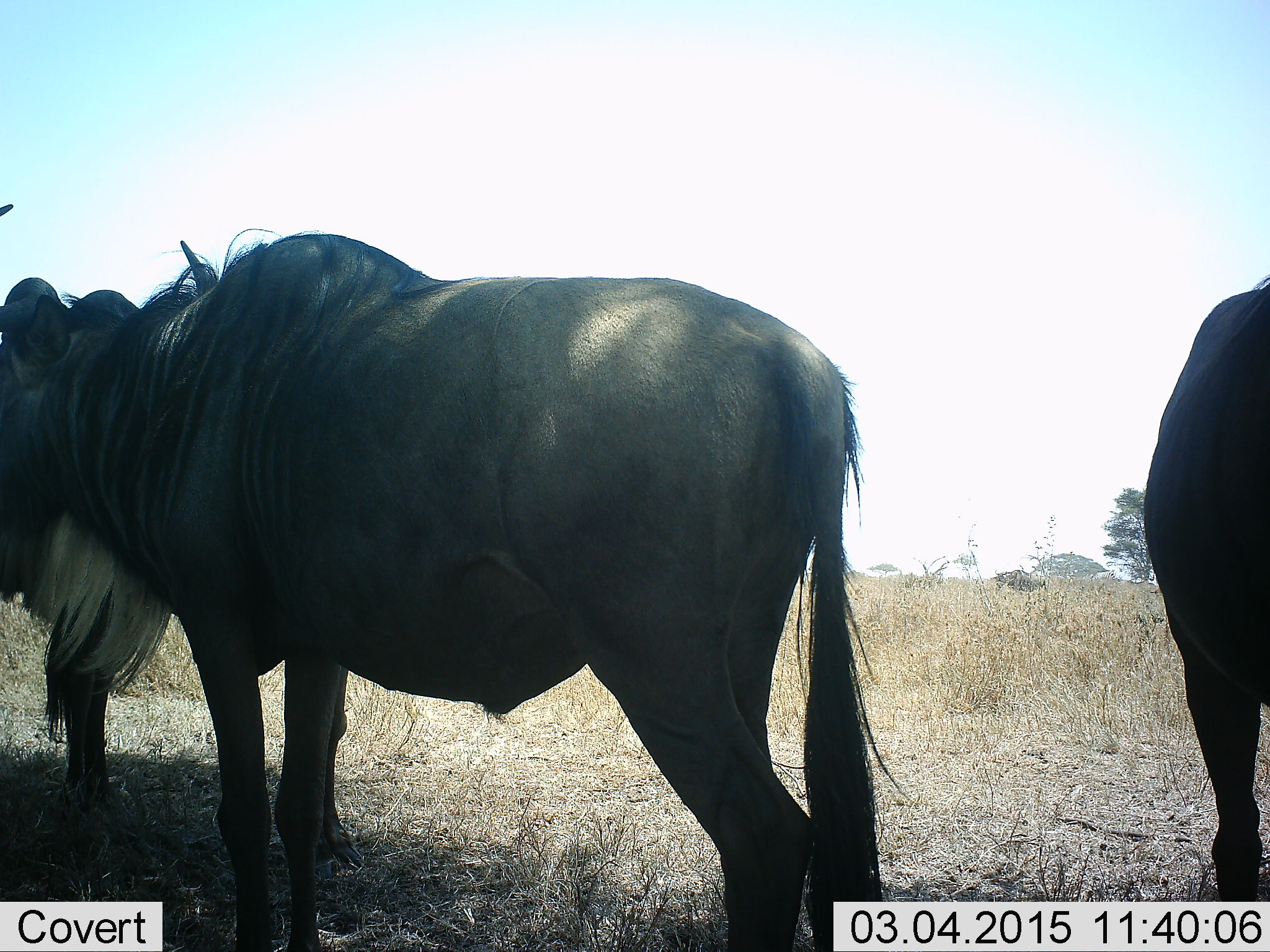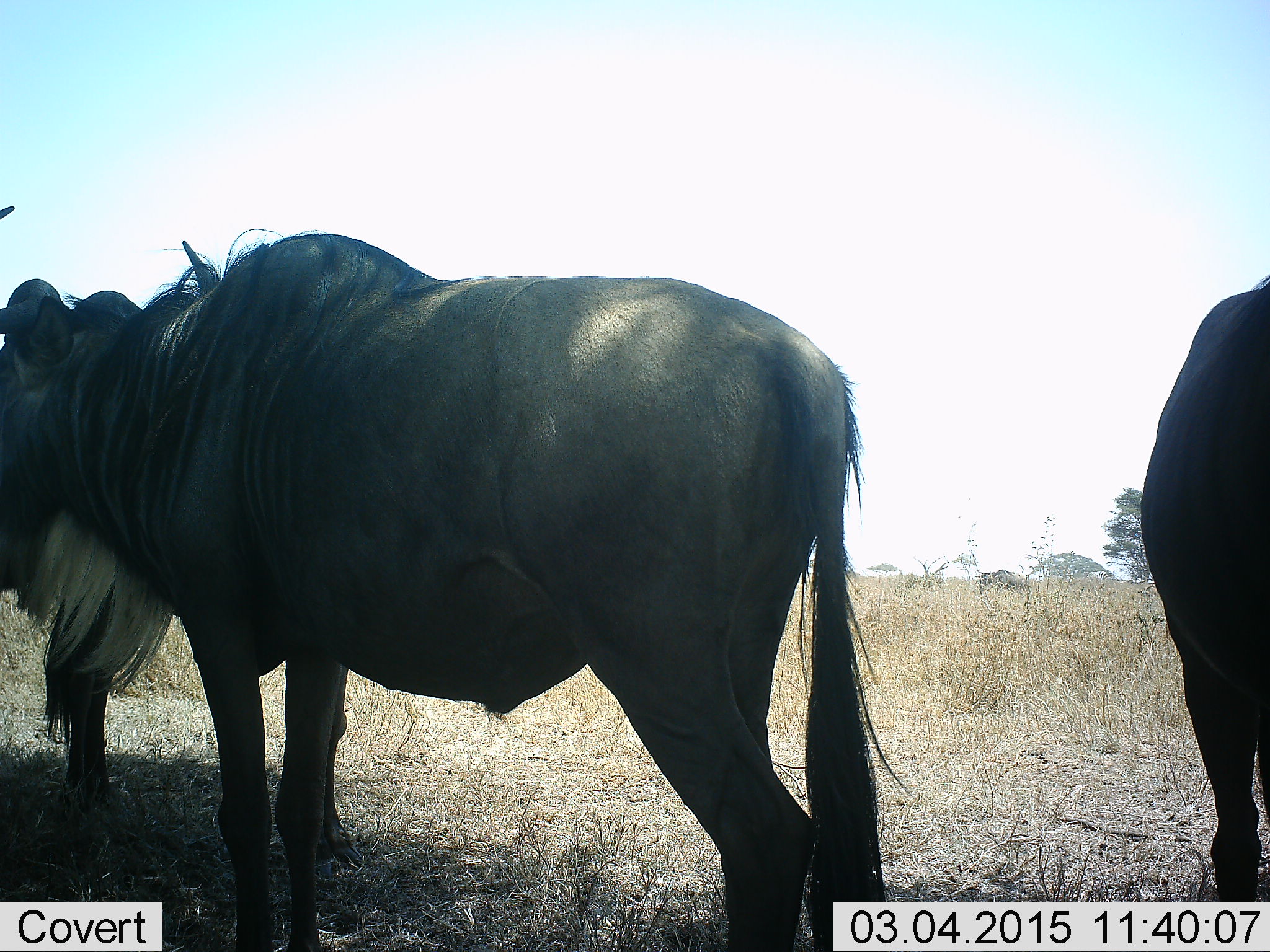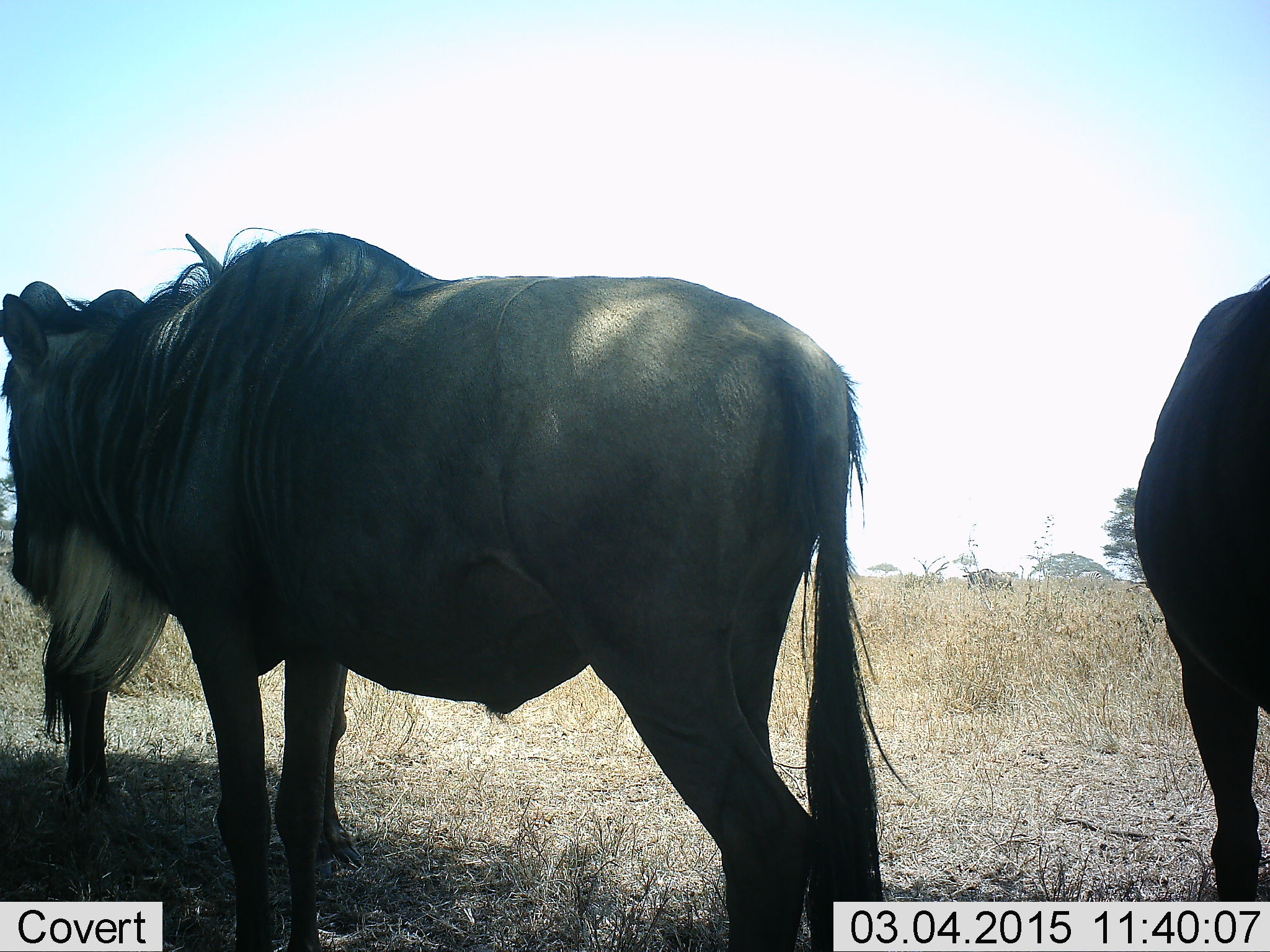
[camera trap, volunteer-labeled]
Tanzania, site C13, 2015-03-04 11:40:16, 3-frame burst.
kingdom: Animalia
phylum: Chordata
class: Mammalia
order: Artiodactyla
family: Bovidae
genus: Connochaetes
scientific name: Connochaetes taurinus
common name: blue wildebeest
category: wildebeest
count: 4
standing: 90%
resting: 10%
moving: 60%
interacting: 10%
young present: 10%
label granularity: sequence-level